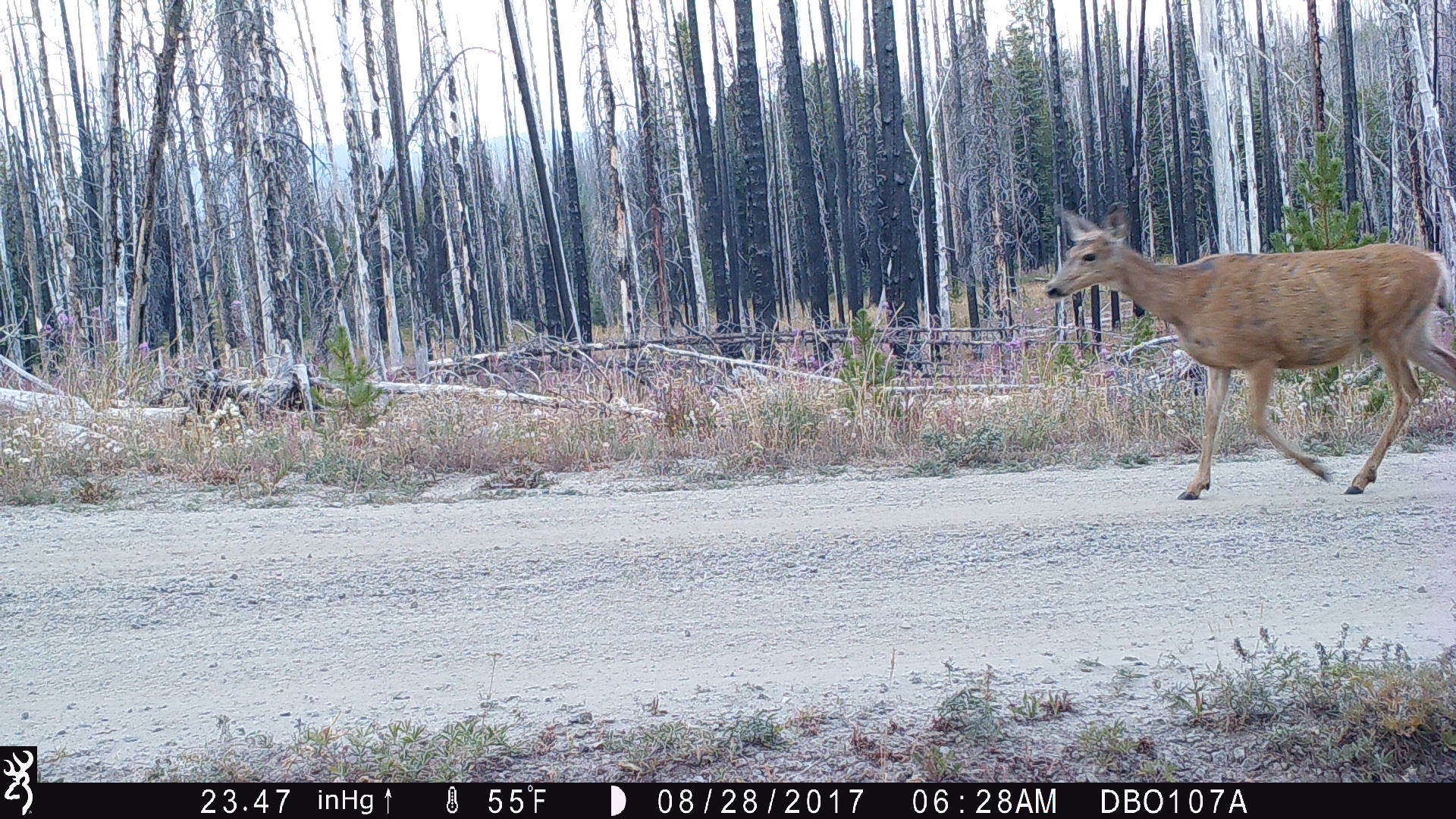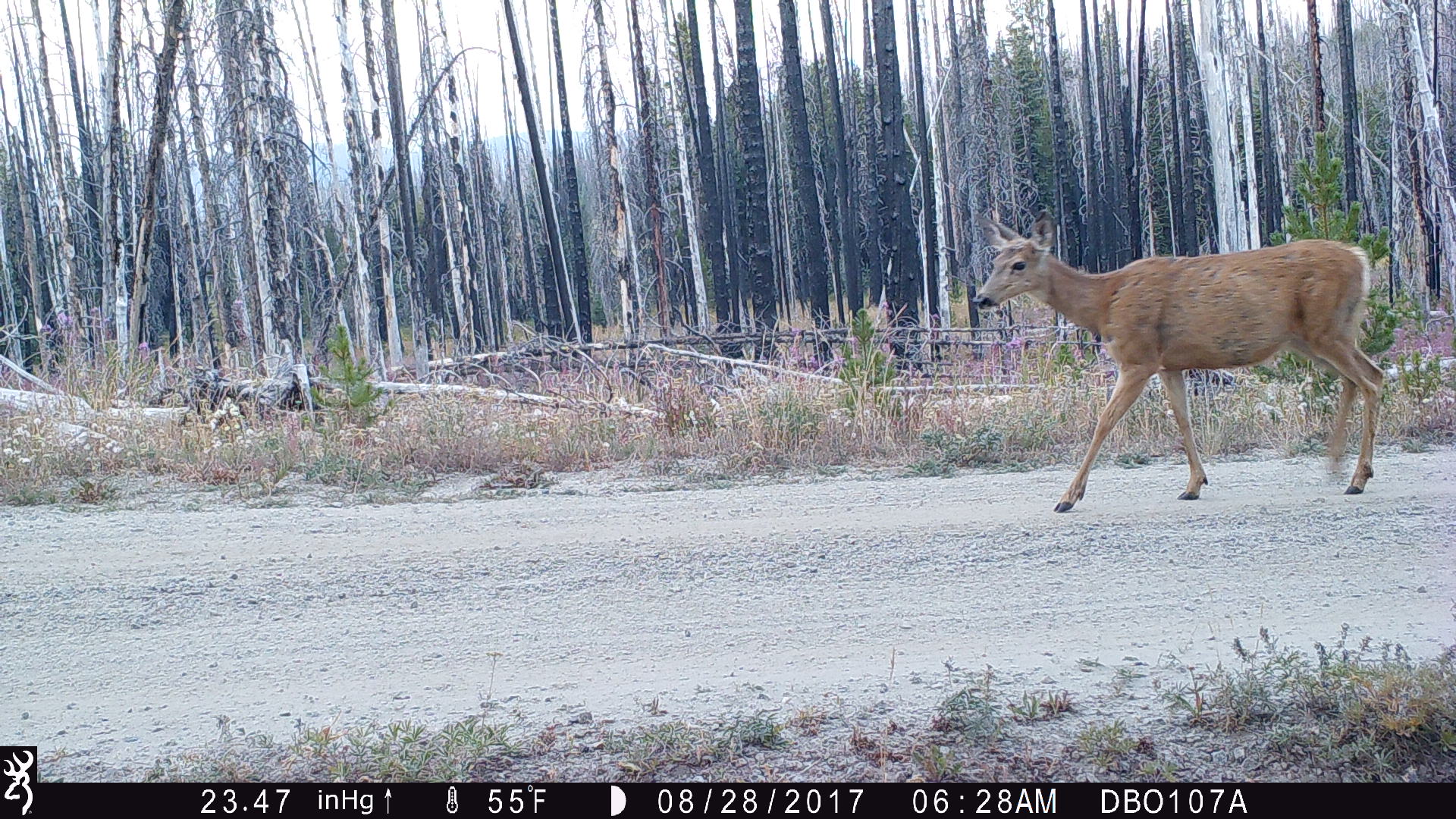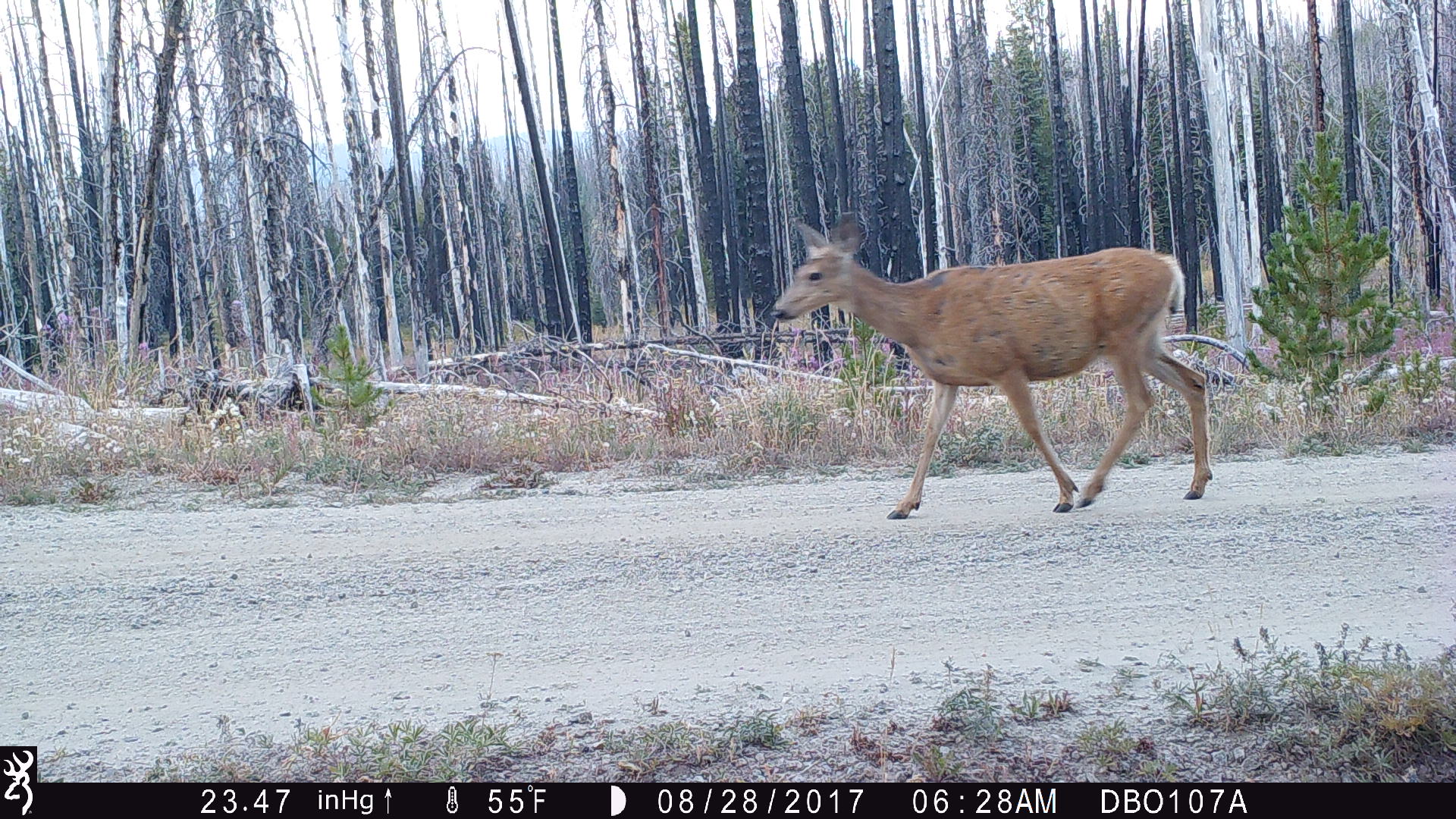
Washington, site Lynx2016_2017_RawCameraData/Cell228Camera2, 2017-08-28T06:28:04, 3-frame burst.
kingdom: Animalia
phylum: Chordata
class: Mammalia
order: Artiodactyla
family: Cervidae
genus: Odocoileus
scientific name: Odocoileus hemionus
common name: mule deer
Odocoileus hemionus (mule deer). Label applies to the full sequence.